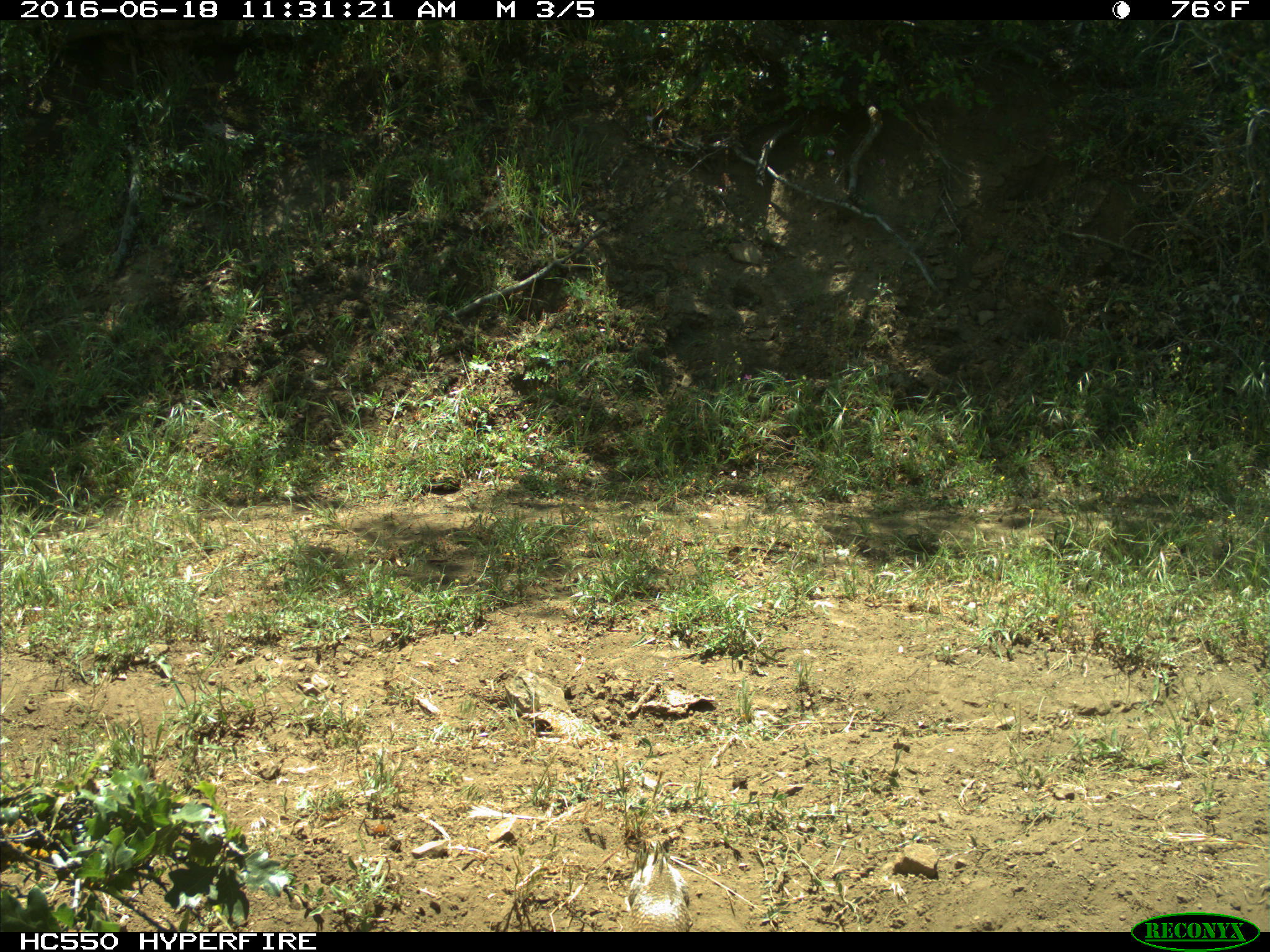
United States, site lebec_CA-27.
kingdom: Animalia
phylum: Chordata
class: Mammalia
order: Rodentia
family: Sciuridae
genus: Otospermophilus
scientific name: Otospermophilus beecheyi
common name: california ground squirrel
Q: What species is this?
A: Otospermophilus beecheyi (california ground squirrel).